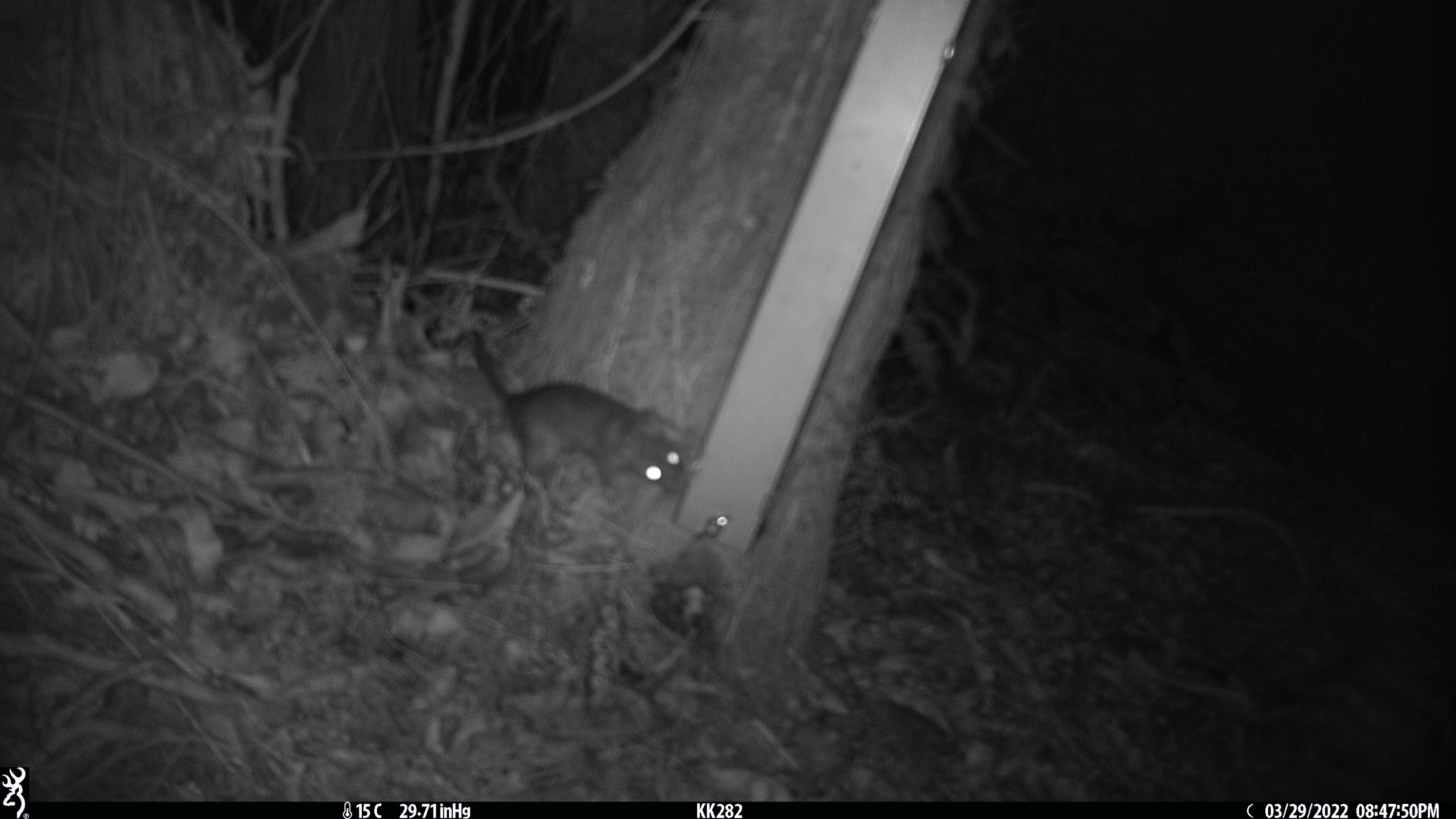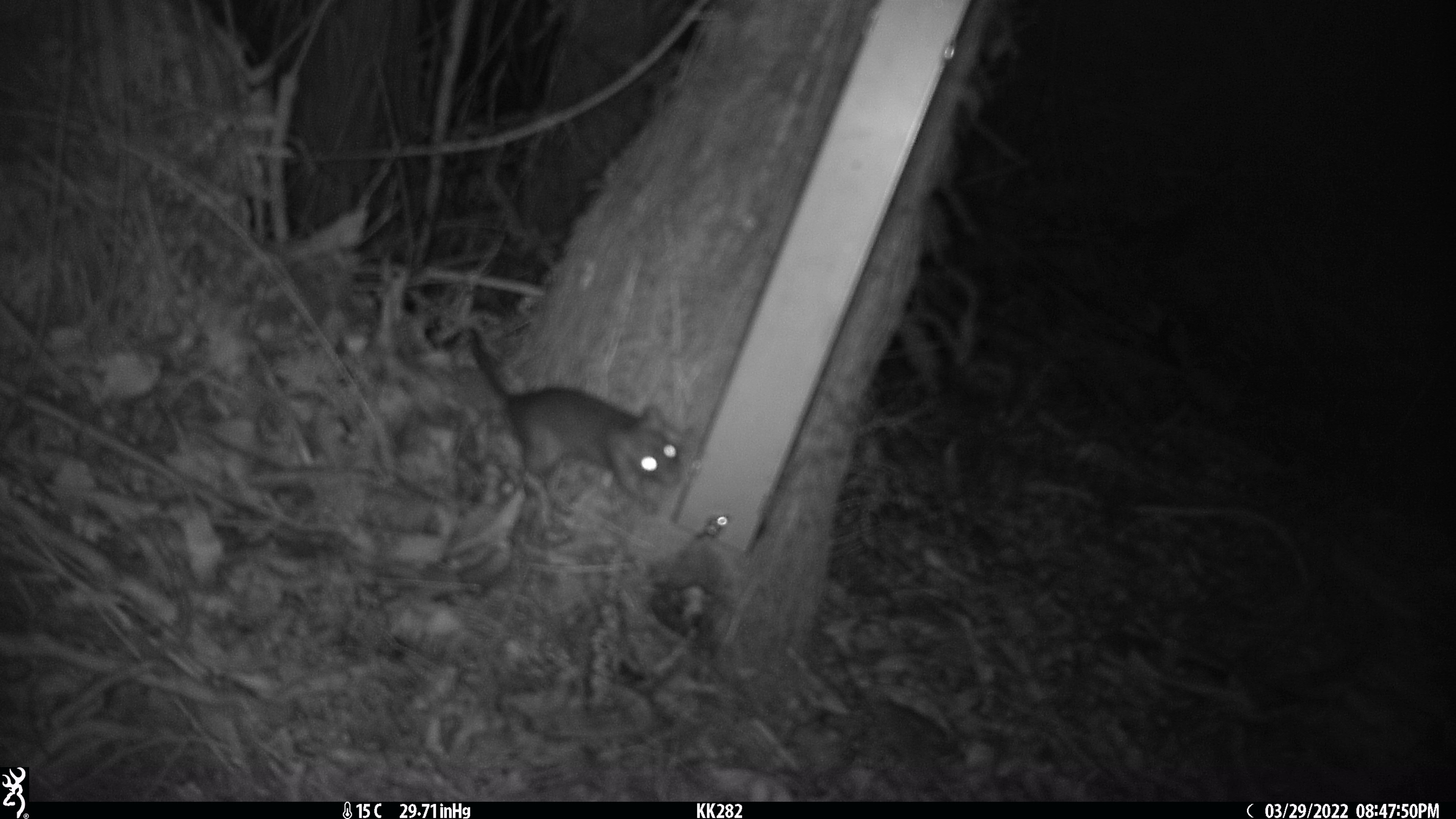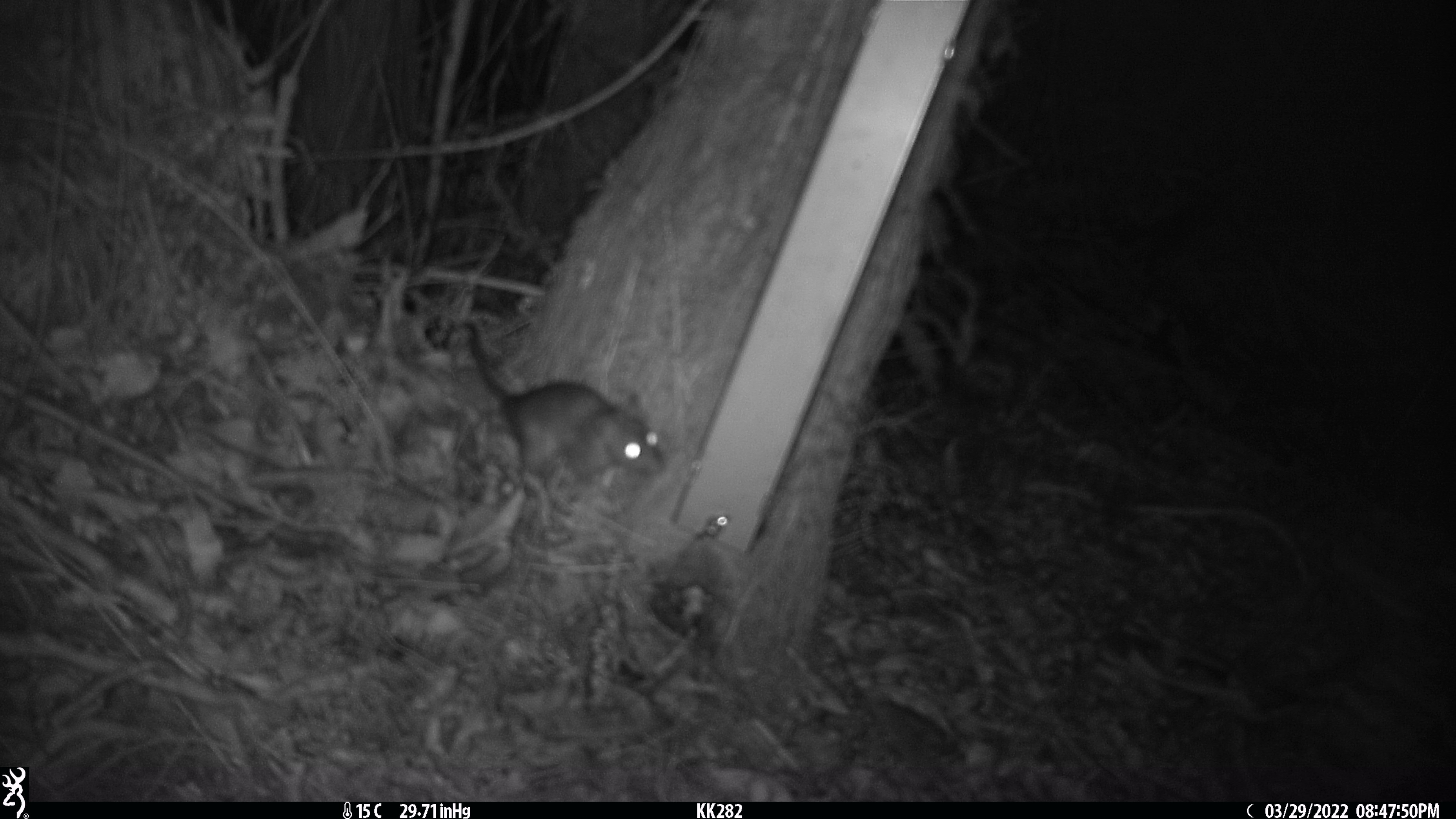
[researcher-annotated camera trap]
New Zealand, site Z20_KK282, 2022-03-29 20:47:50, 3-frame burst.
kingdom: Animalia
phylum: Chordata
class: Mammalia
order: Rodentia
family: Muridae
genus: Rattus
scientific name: Rattus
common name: rat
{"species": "rat (Rattus)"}